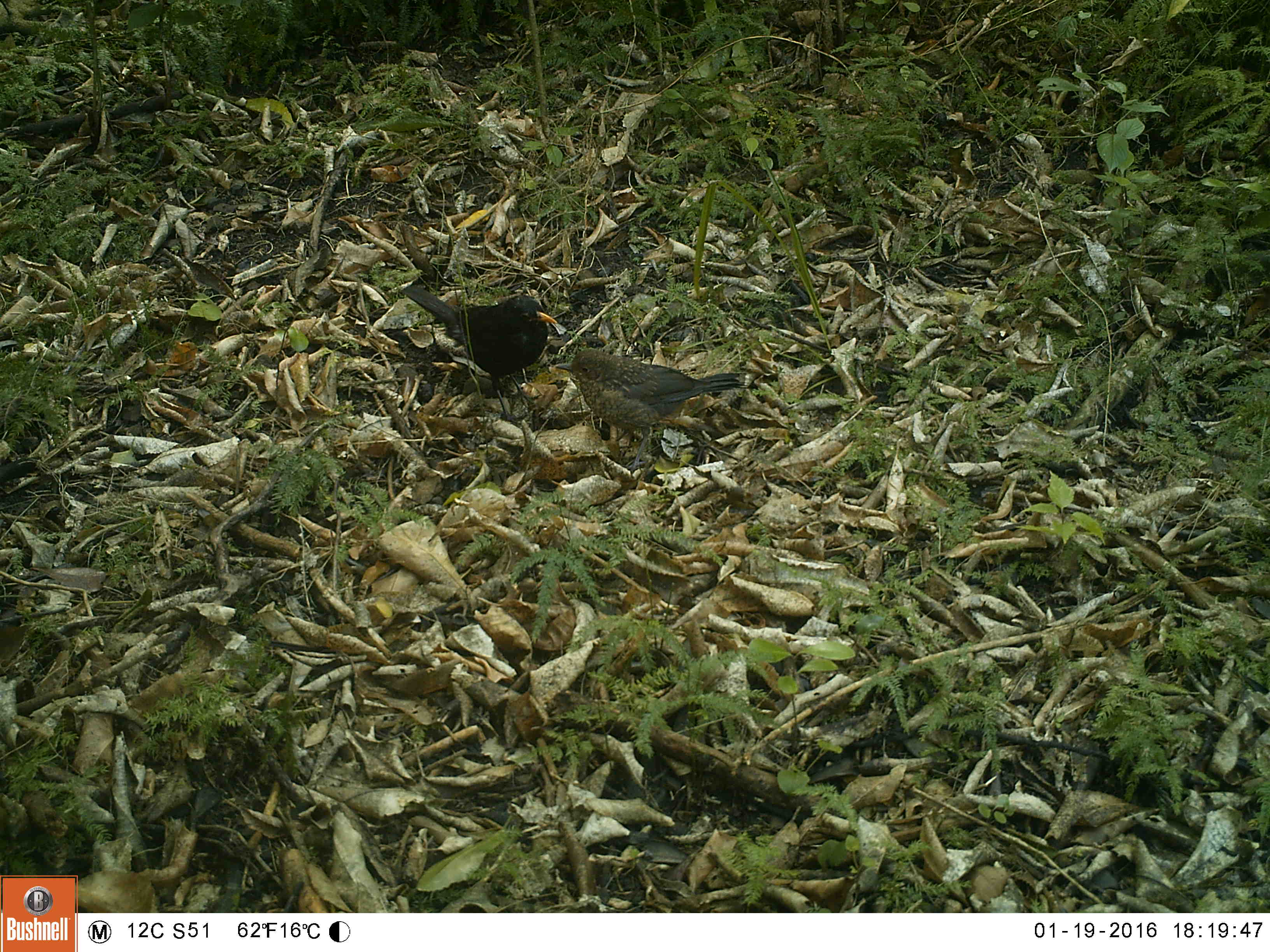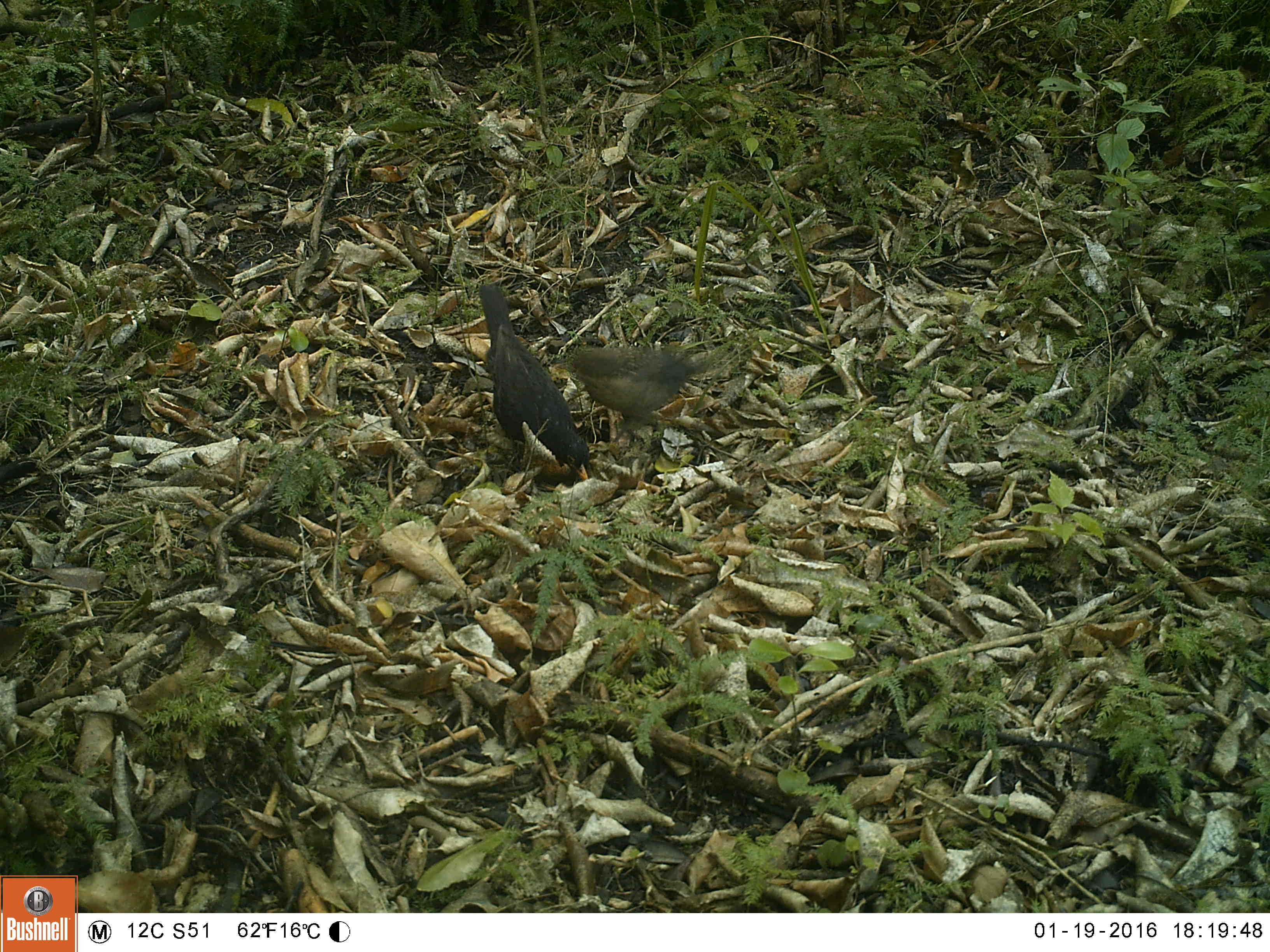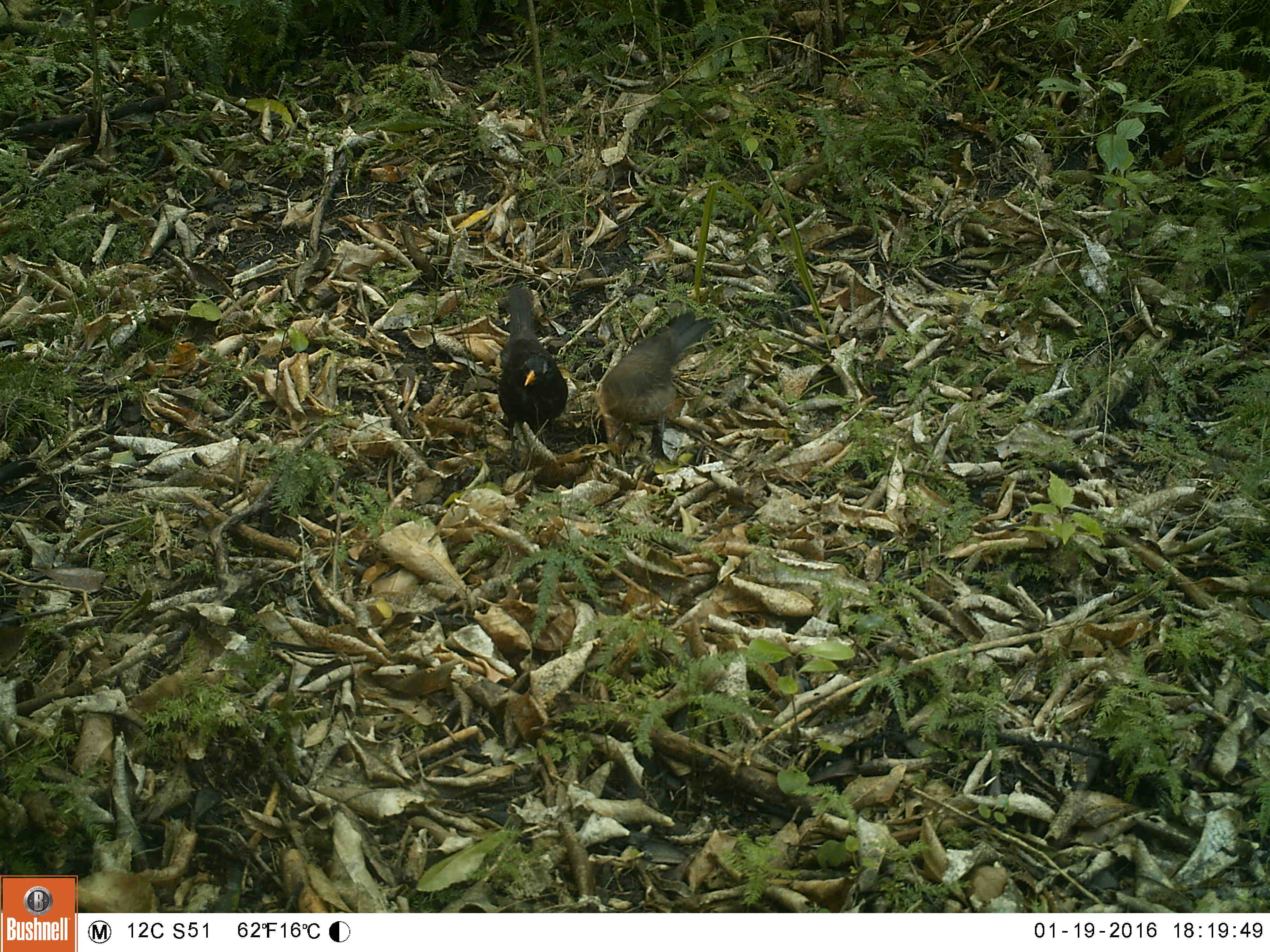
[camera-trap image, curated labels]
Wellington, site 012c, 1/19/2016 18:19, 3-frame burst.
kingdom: Animalia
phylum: Chordata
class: Aves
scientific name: Aves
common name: bird